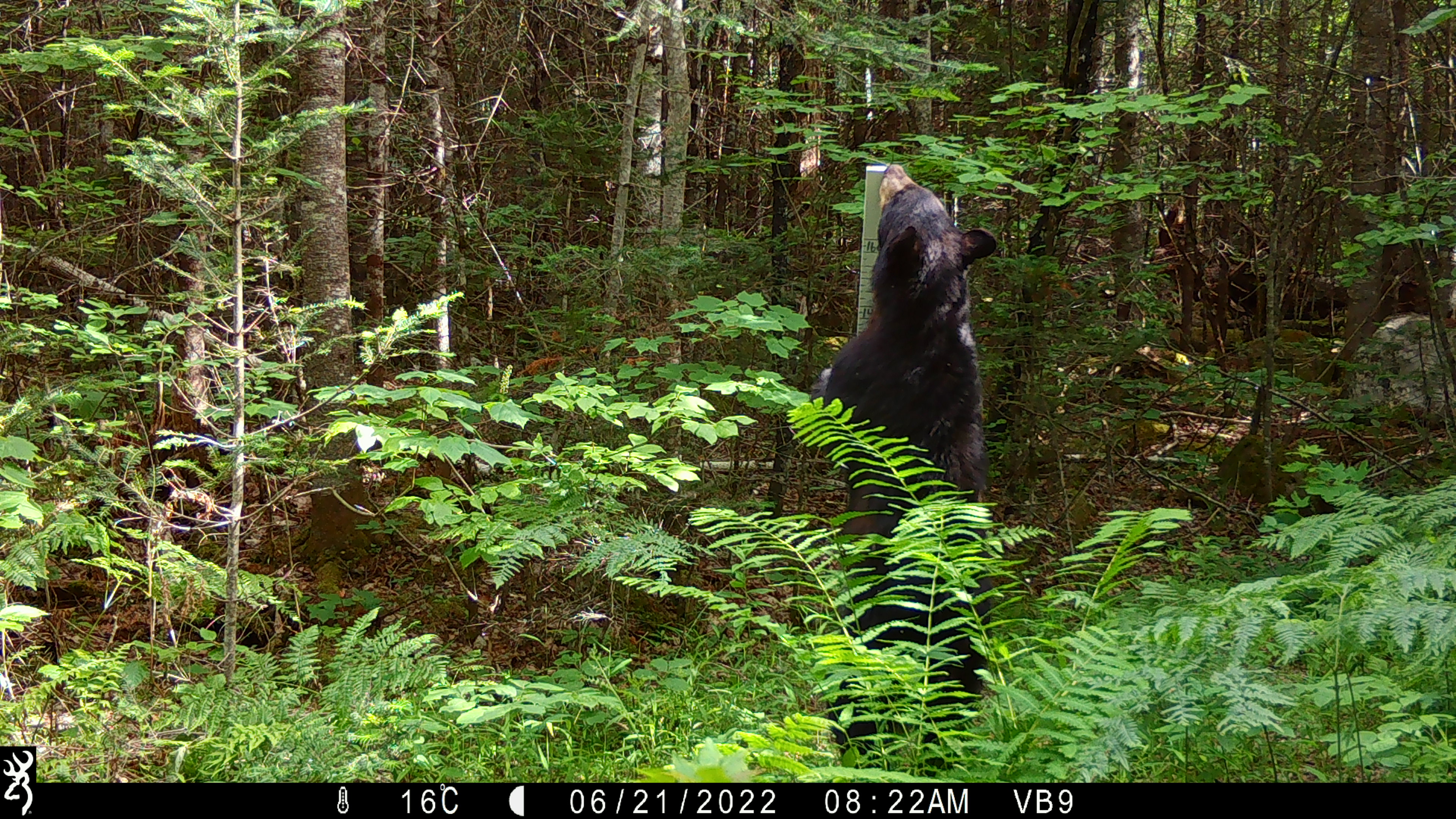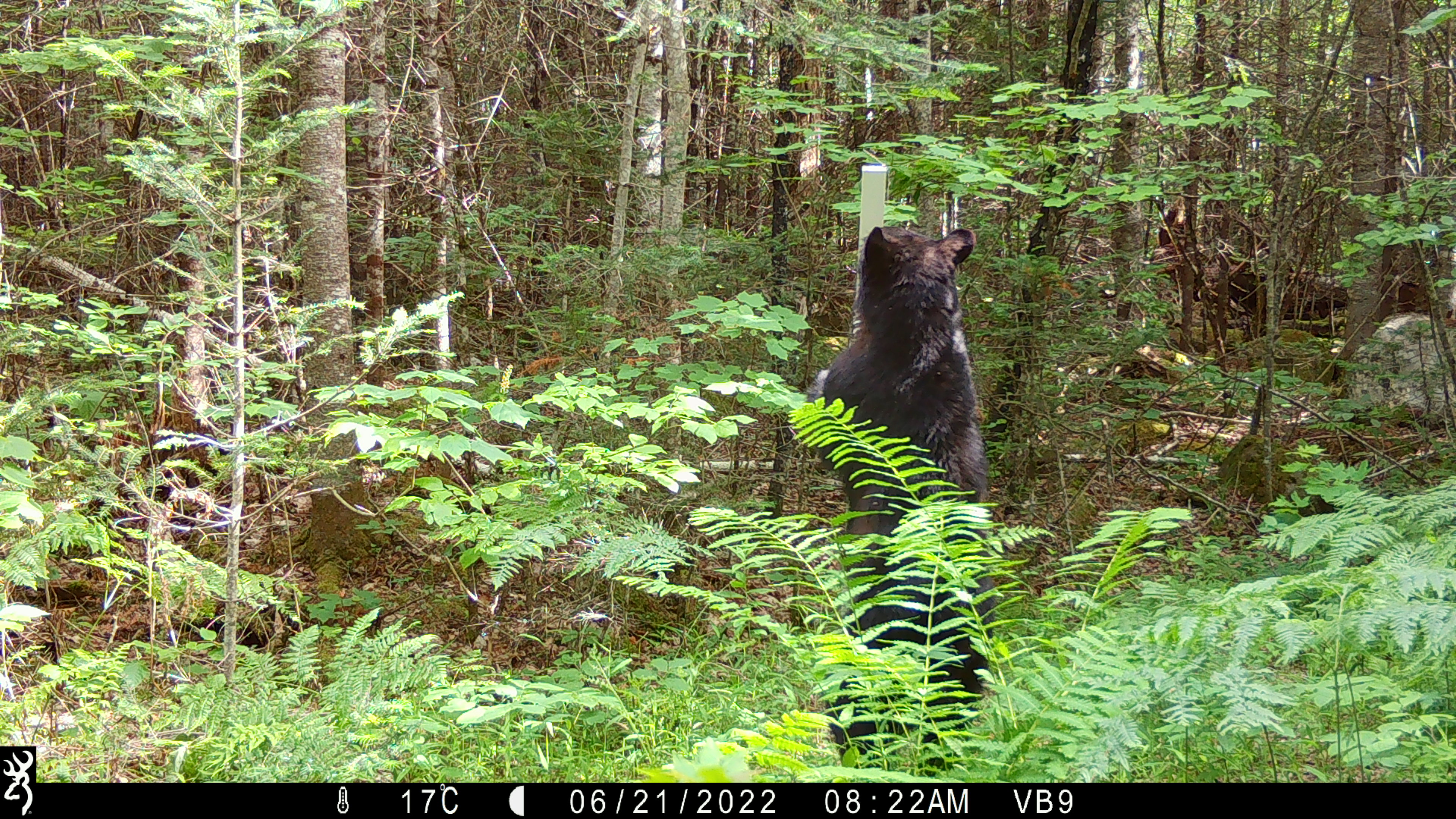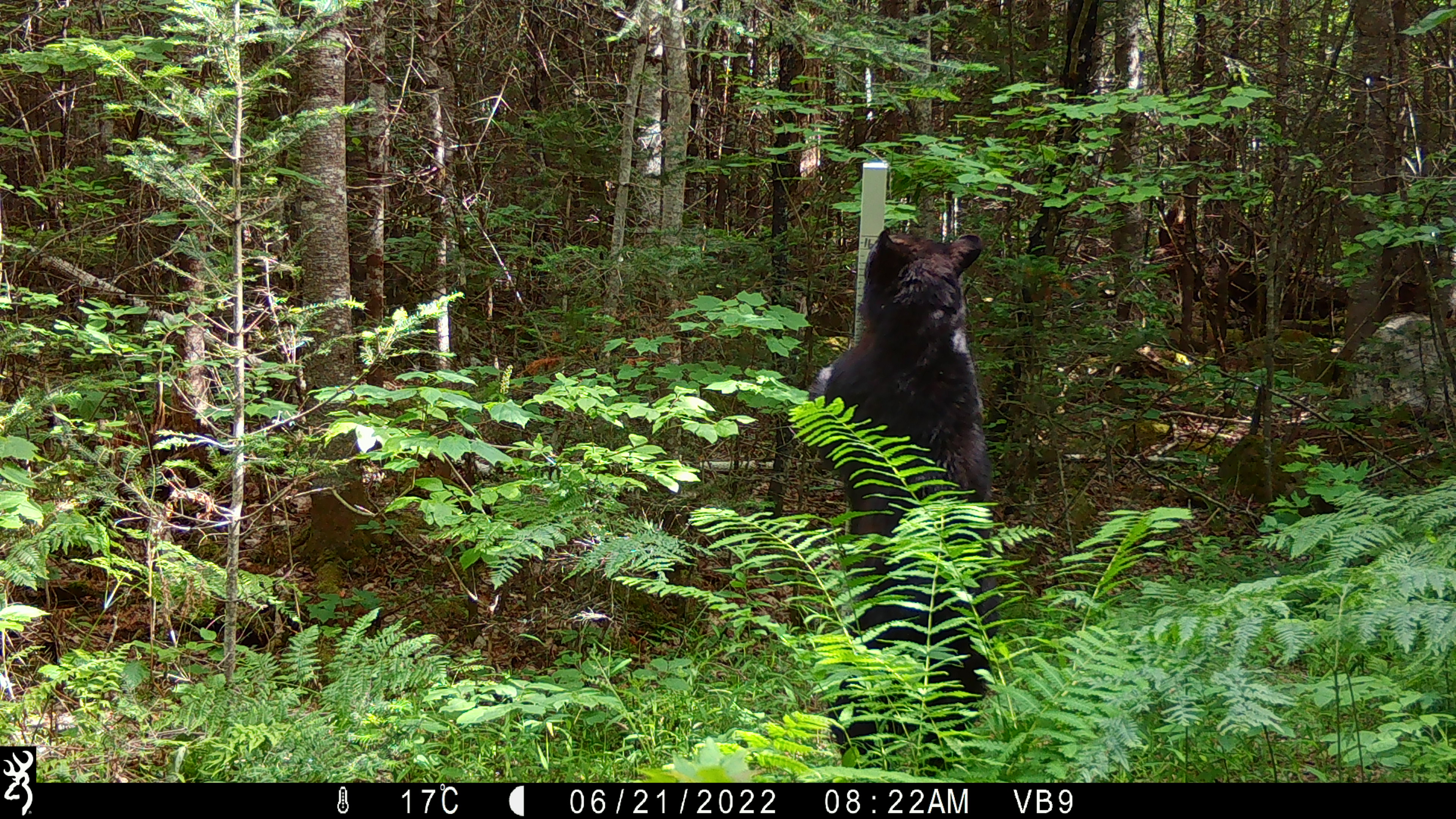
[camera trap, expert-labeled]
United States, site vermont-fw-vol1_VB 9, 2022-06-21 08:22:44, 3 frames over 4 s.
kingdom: Animalia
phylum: Chordata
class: Mammalia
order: Carnivora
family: Ursidae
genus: Ursus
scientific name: Ursus americanus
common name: black bear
Black bear (Ursus americanus).